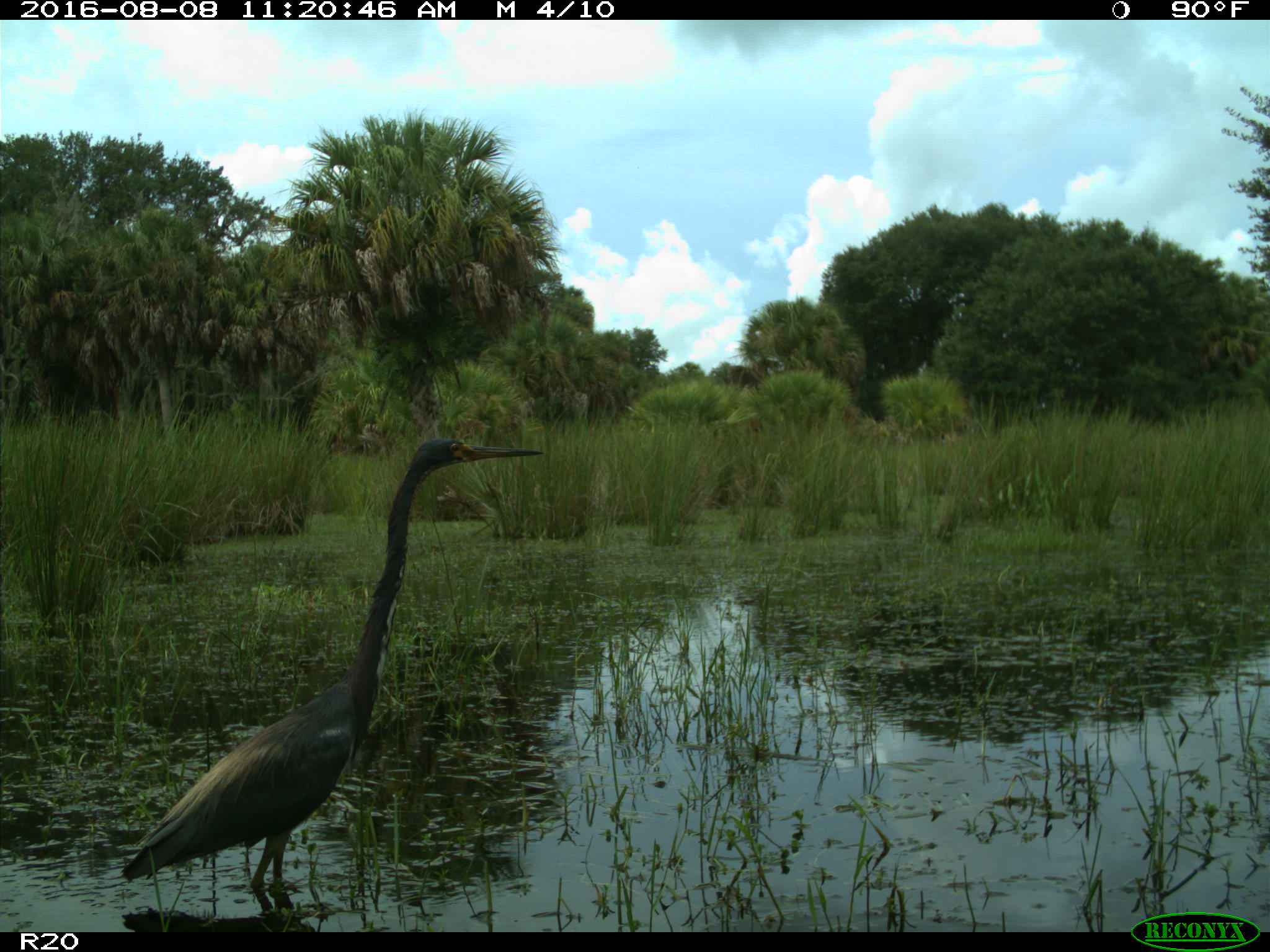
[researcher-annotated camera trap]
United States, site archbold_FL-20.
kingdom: Animalia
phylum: Chordata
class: Aves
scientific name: Aves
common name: birds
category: unidentified bird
Unidentified bird (birds) (Aves).